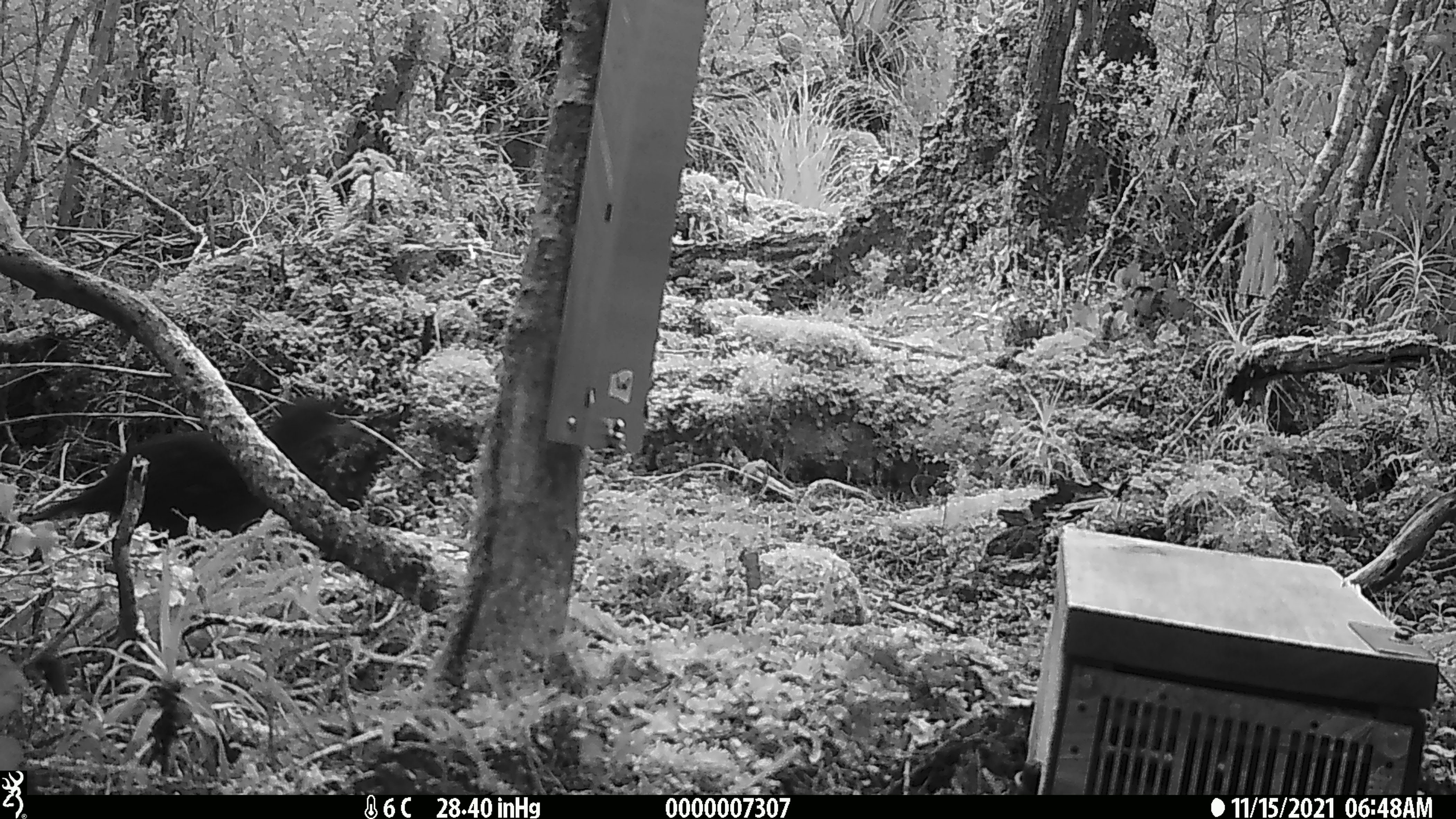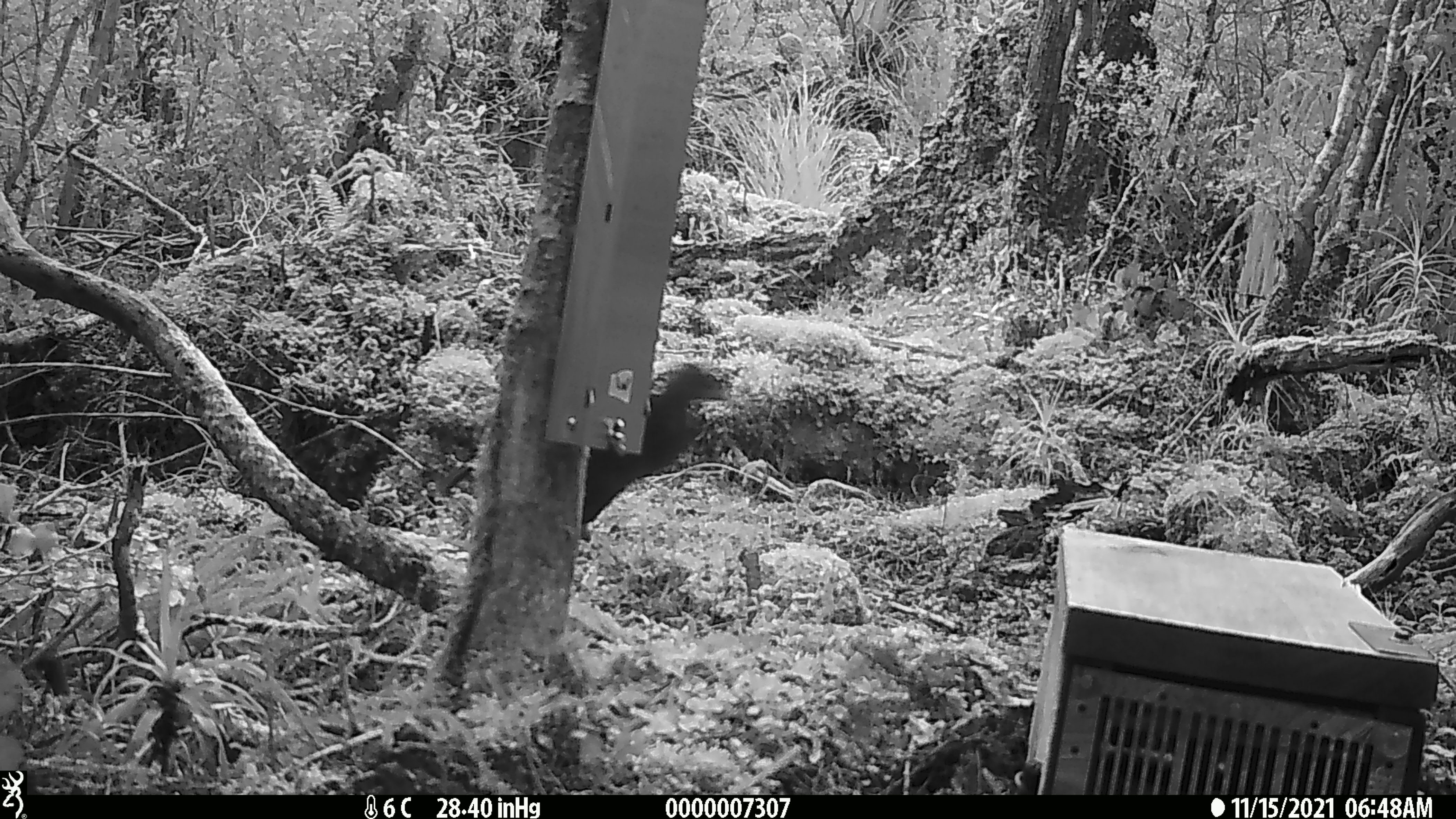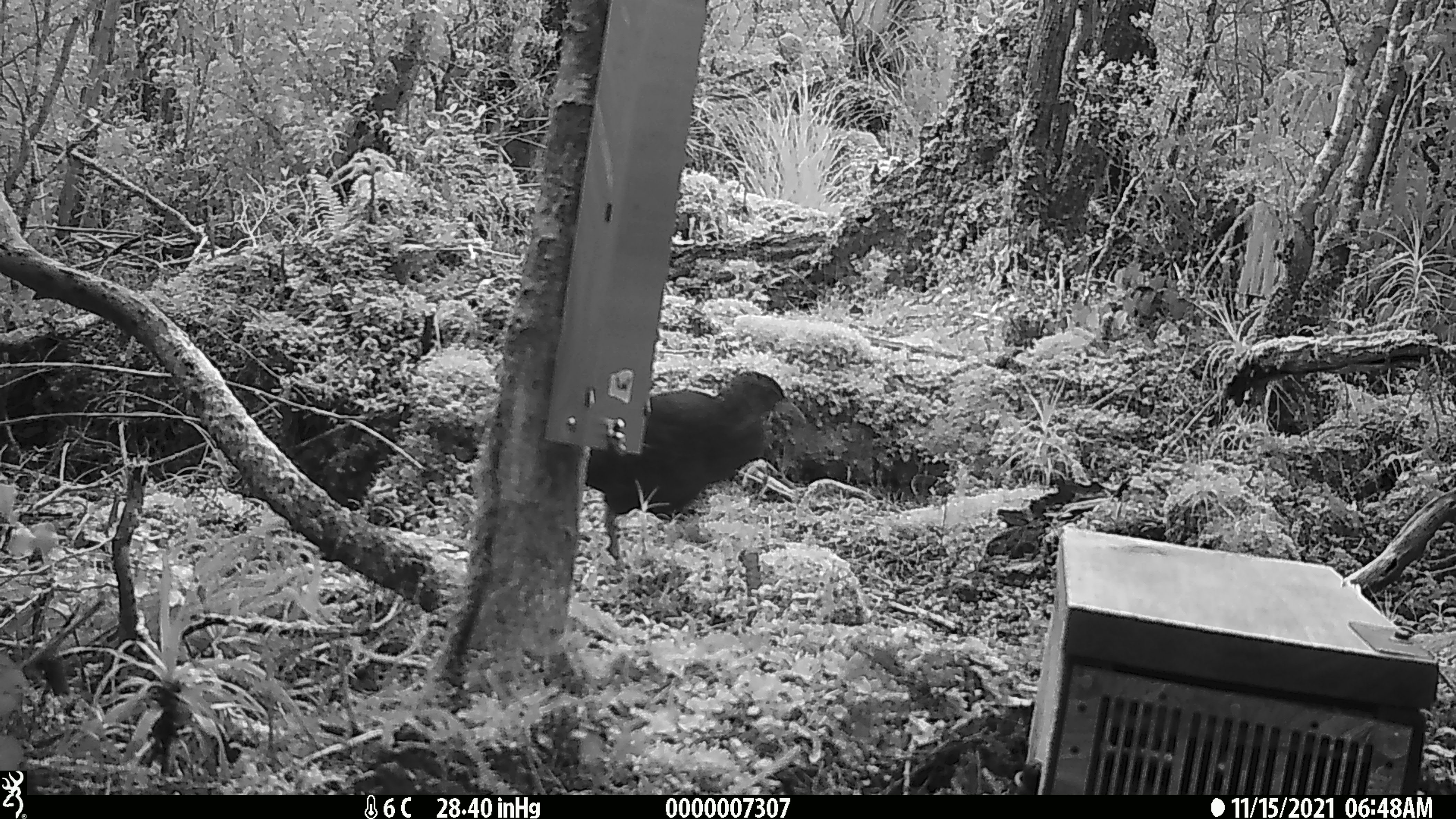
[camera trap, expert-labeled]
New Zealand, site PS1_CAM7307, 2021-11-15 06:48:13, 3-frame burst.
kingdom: Animalia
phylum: Chordata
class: Aves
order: Gruiformes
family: Rallidae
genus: Gallirallus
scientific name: Gallirallus australis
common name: weka